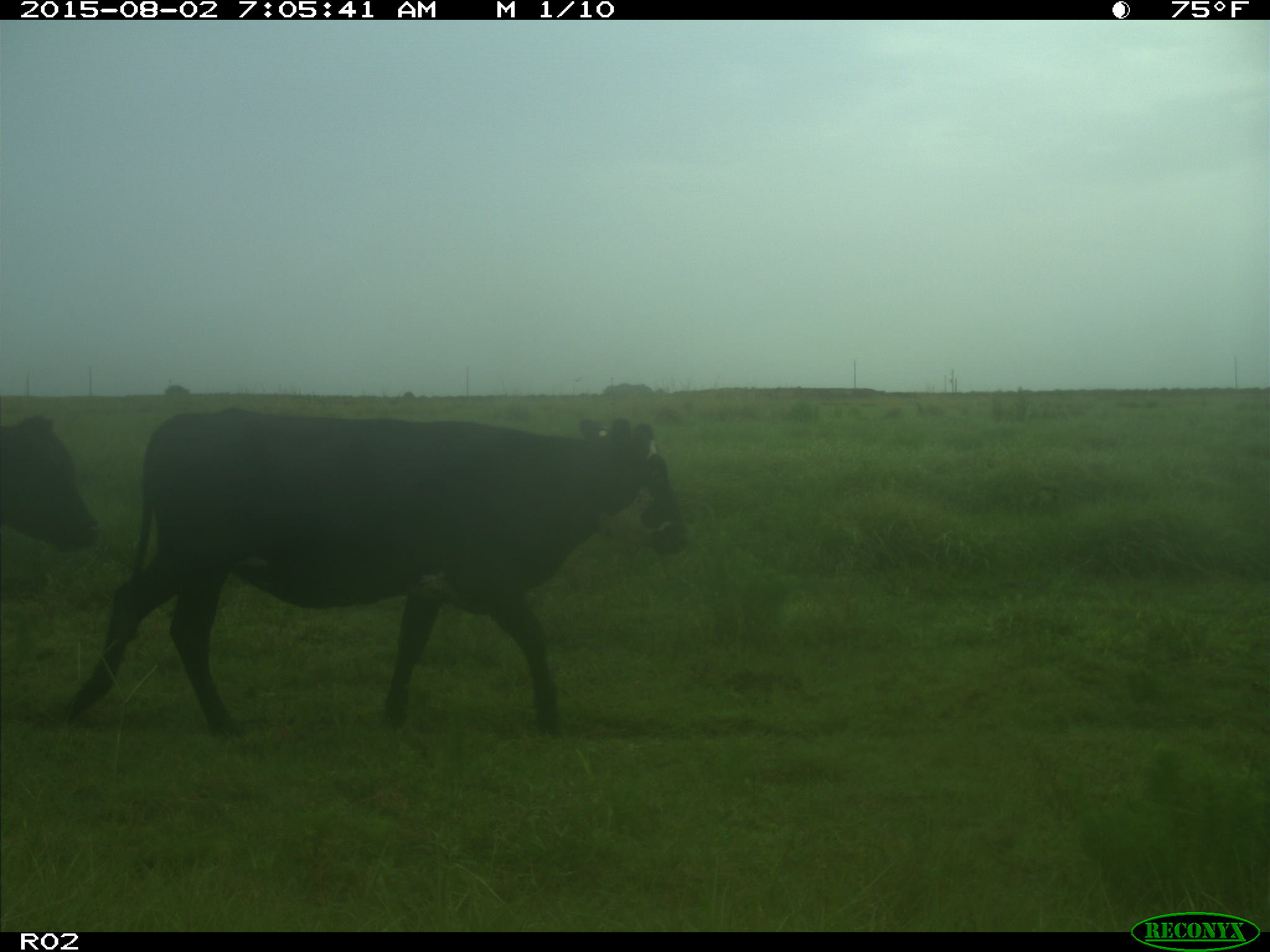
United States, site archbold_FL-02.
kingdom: Animalia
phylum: Chordata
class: Mammalia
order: Artiodactyla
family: Bovidae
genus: Bos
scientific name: Bos taurus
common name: domestic cow